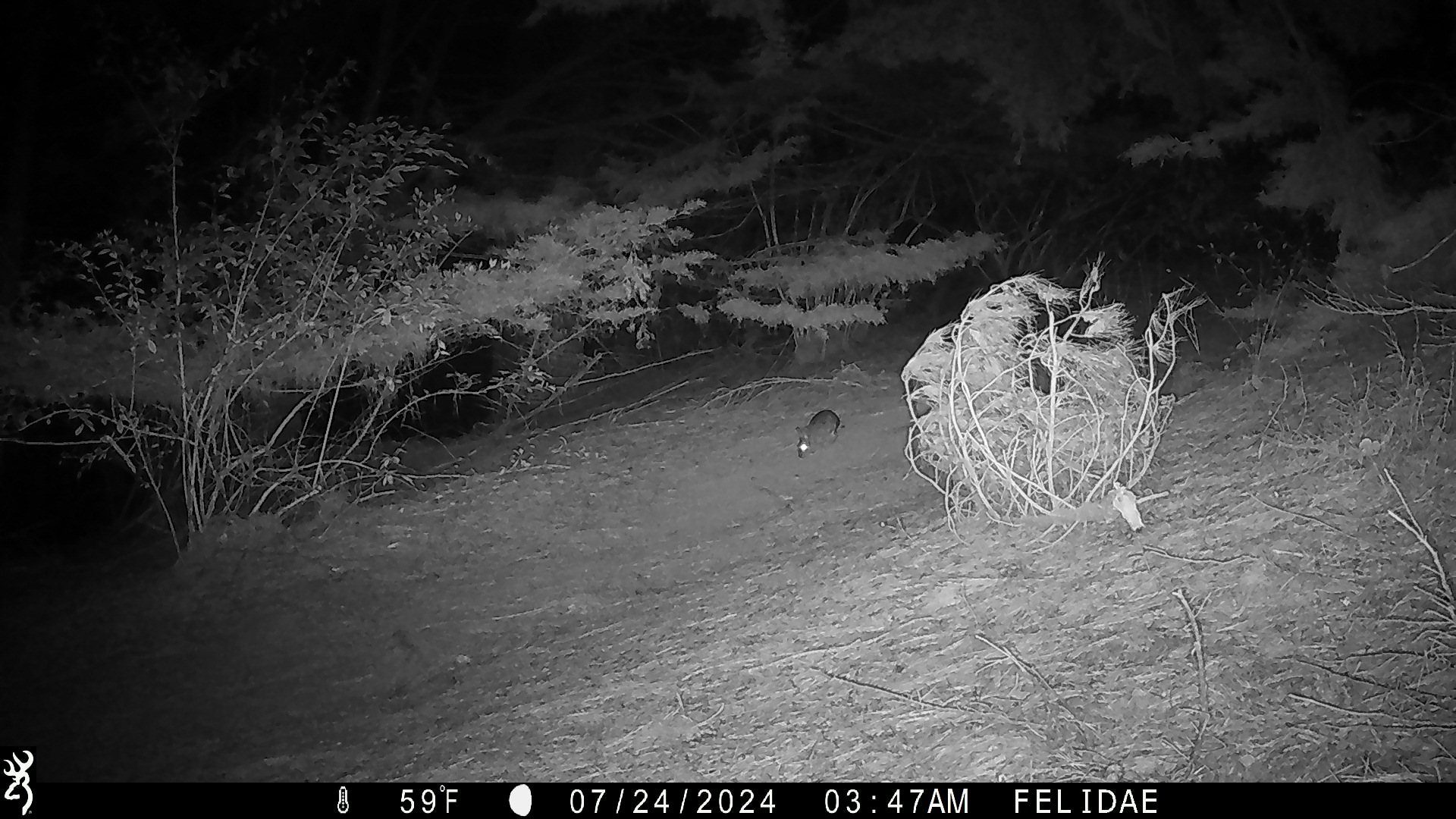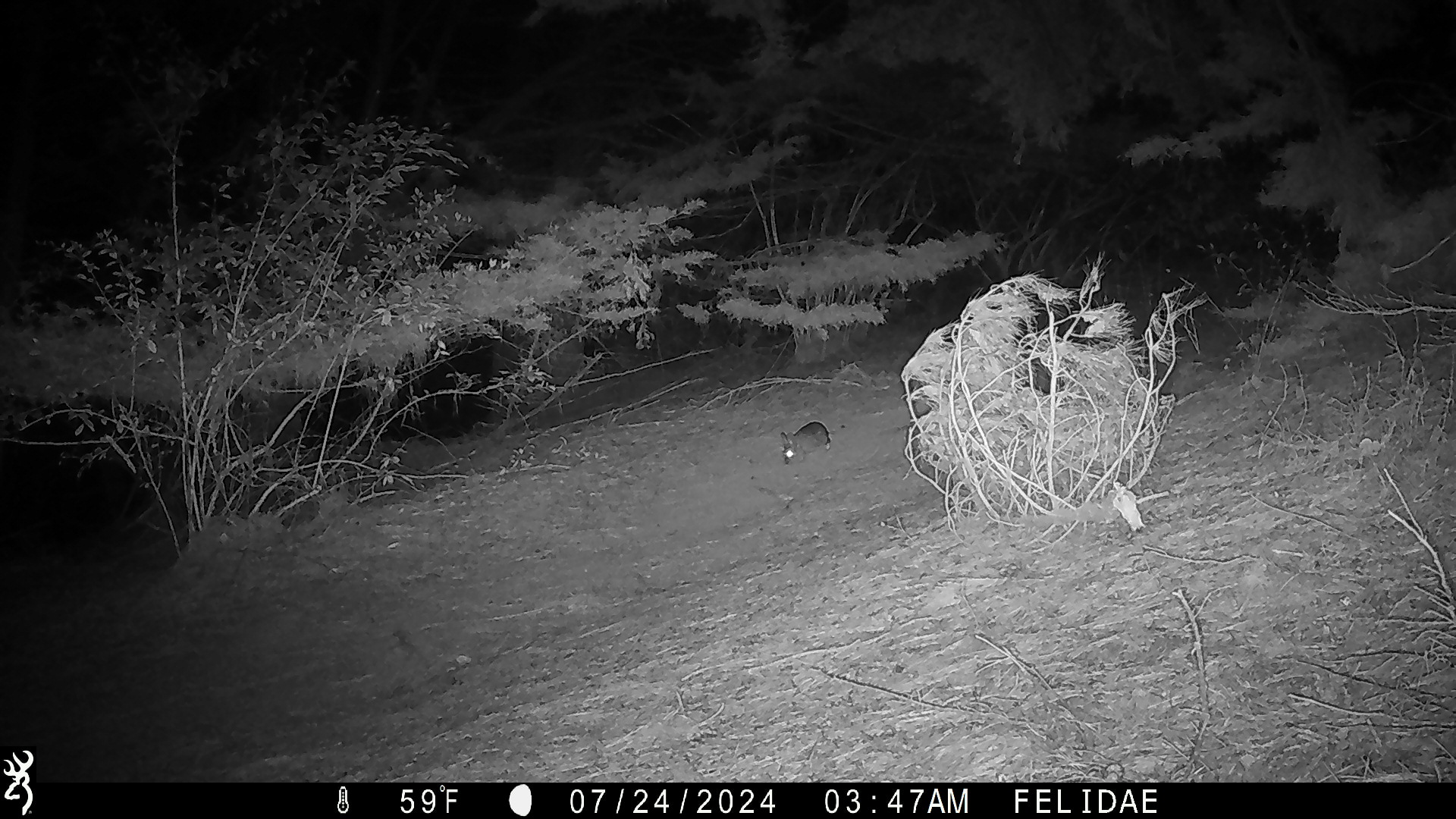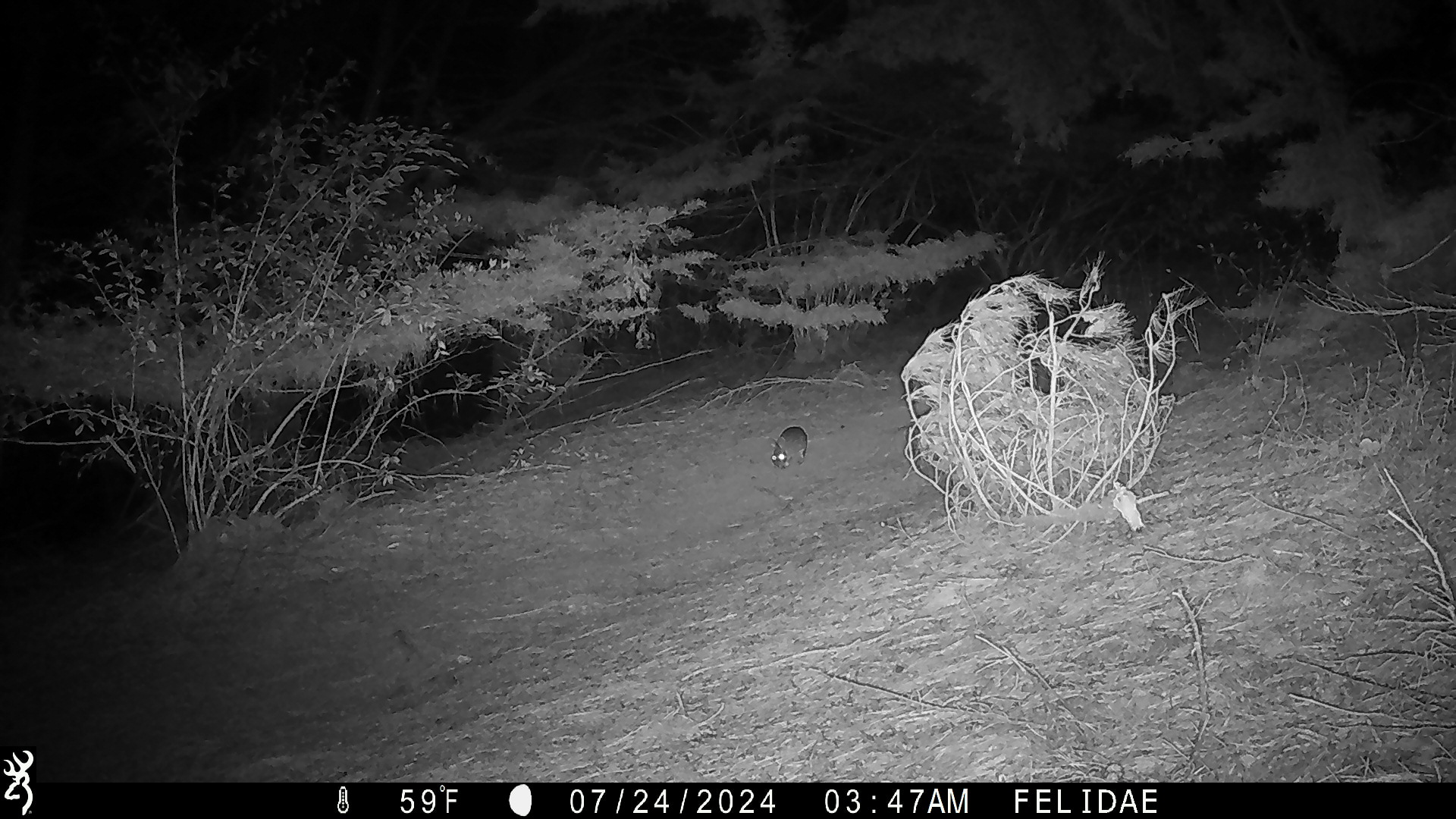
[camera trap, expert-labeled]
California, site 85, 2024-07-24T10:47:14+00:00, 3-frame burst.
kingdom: Animalia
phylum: Chordata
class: Mammalia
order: Lagomorpha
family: Leporidae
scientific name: Leporidae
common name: rabbit